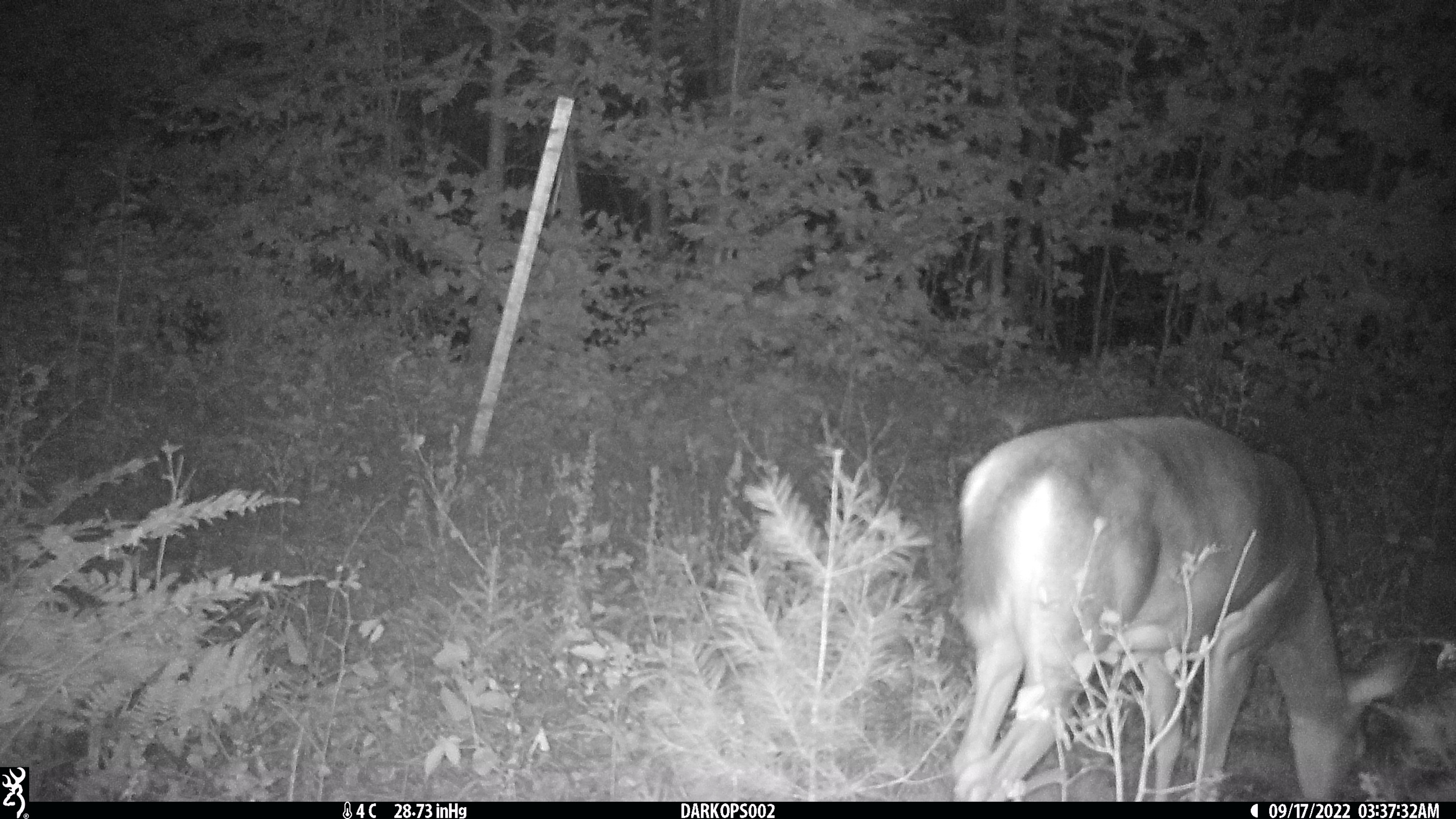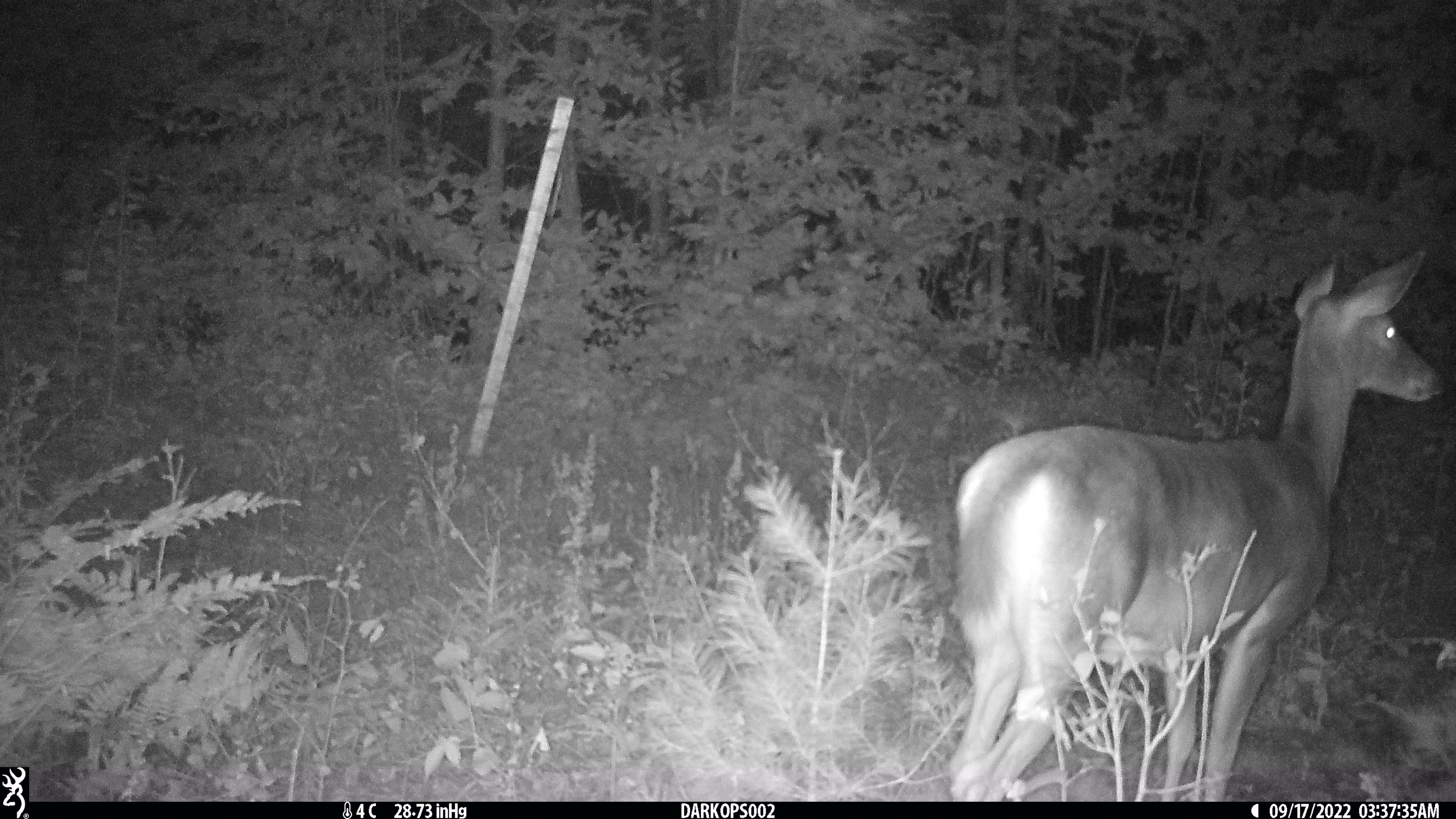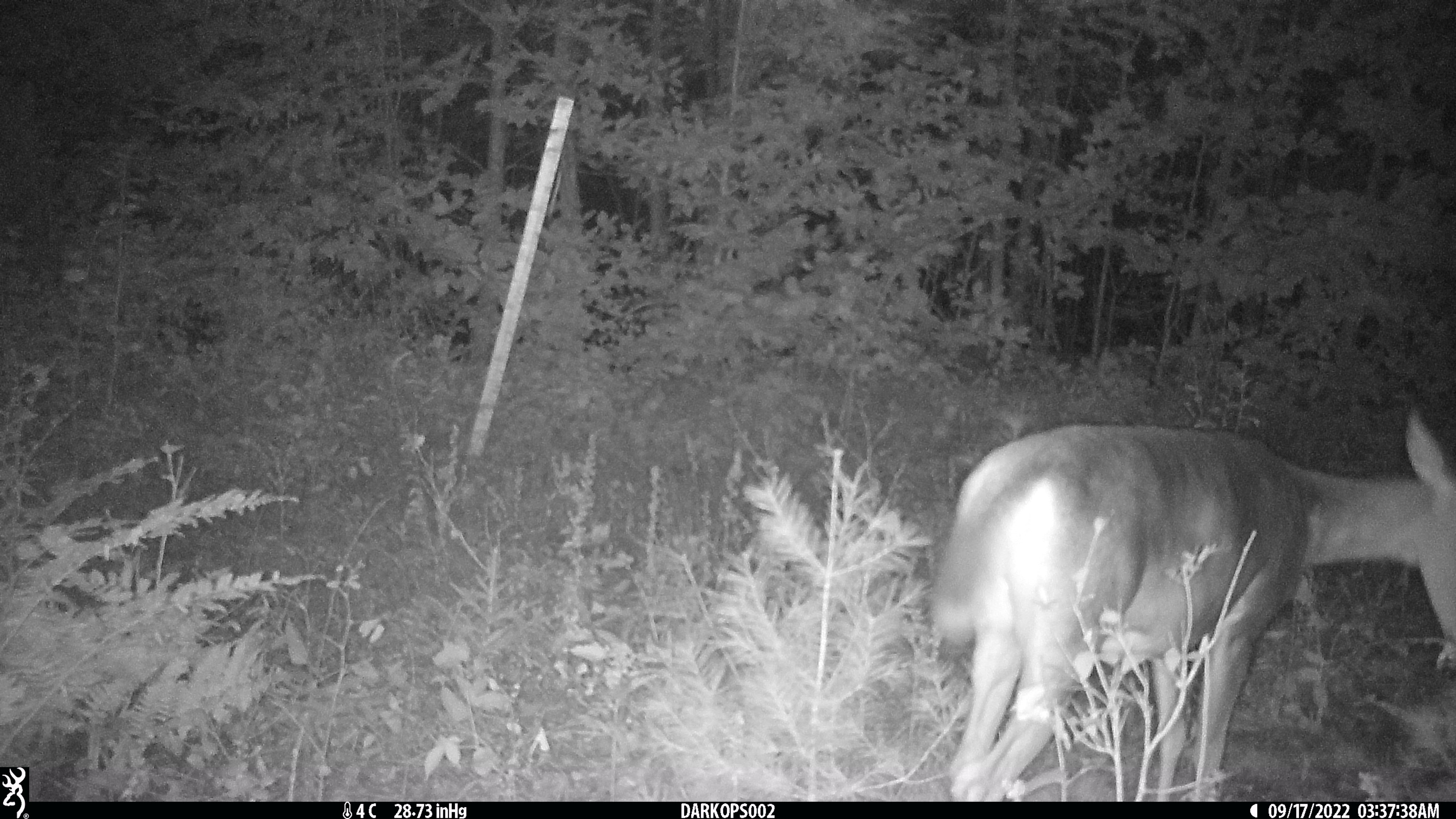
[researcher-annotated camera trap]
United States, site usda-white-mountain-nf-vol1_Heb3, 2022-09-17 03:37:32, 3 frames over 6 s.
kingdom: Animalia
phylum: Chordata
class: Mammalia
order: Artiodactyla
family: Cervidae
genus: Odocoileus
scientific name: Odocoileus virginianus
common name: white-tailed deer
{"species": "white-tailed deer (Odocoileus virginianus)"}